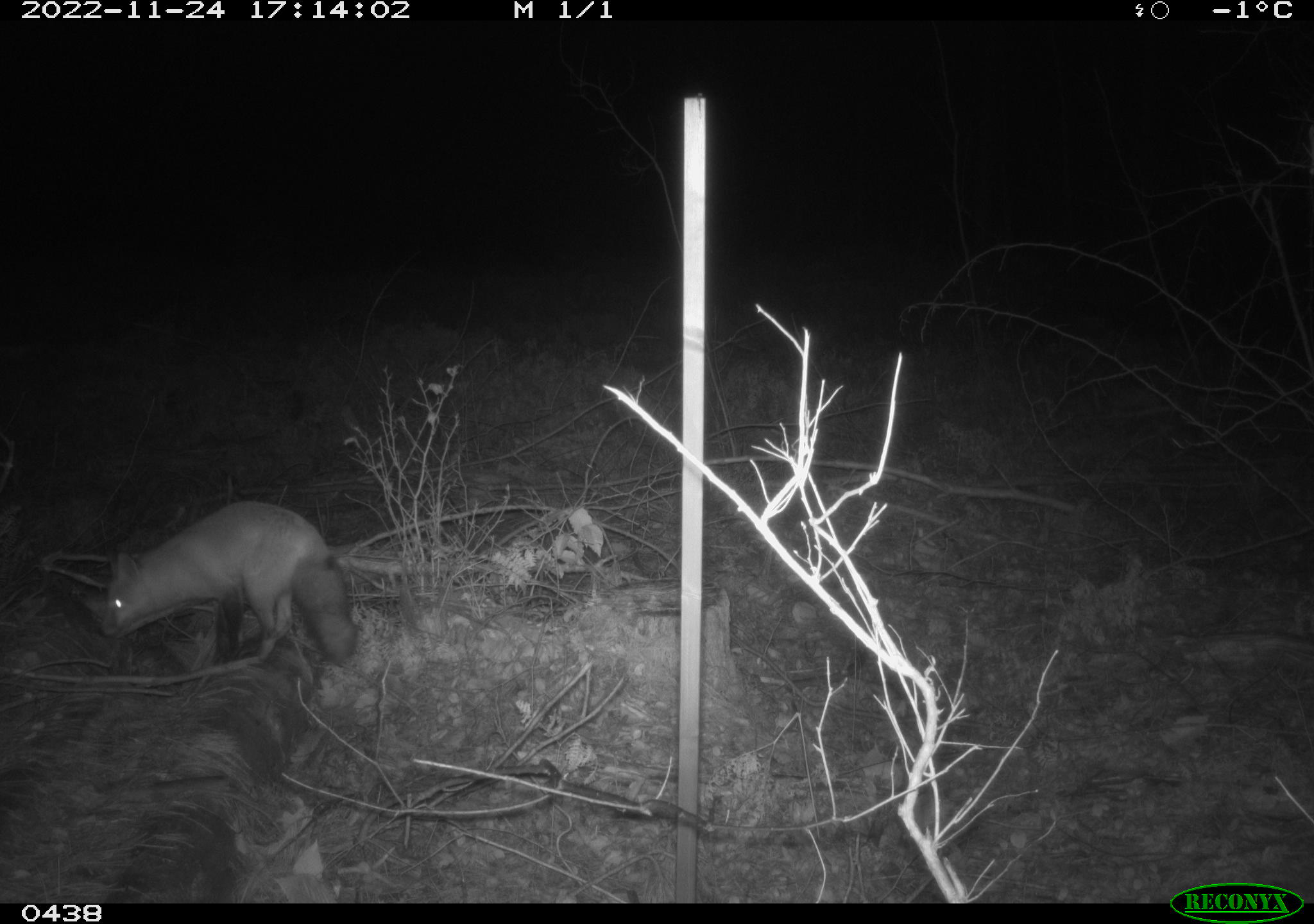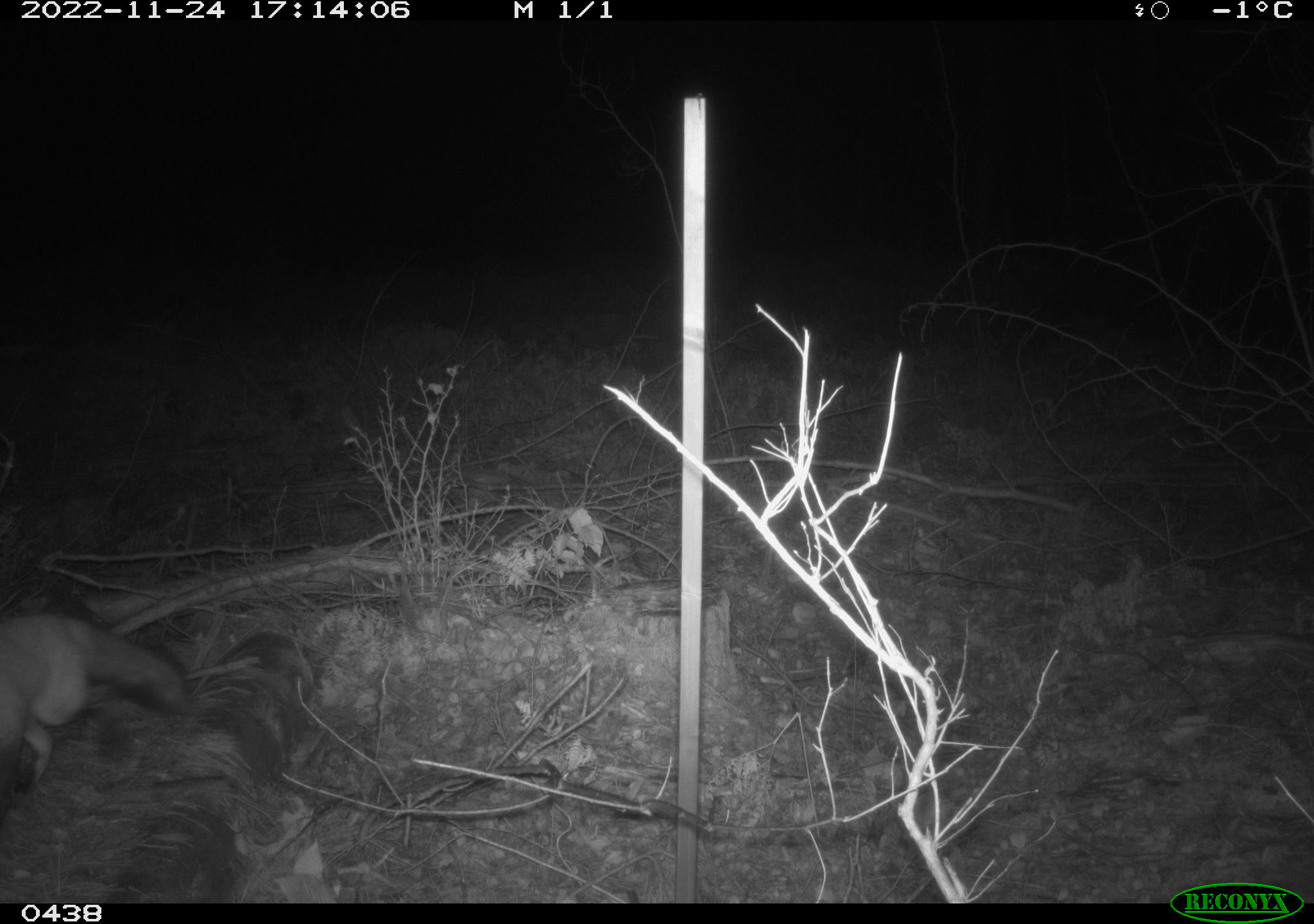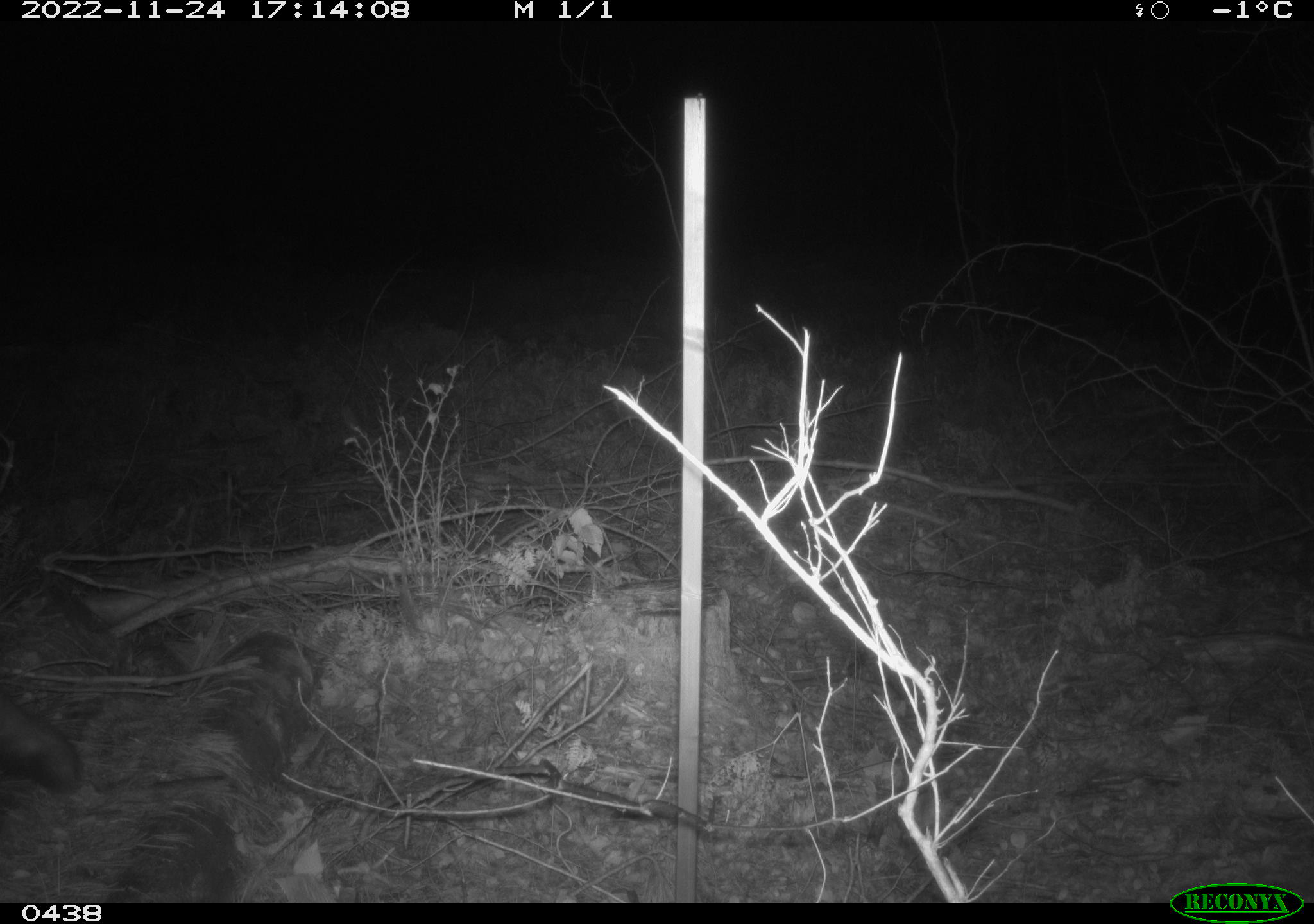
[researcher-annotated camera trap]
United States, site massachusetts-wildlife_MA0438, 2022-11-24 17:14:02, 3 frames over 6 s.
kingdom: Animalia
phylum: Chordata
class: Mammalia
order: Carnivora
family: Canidae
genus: Vulpes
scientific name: Vulpes vulpes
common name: red fox